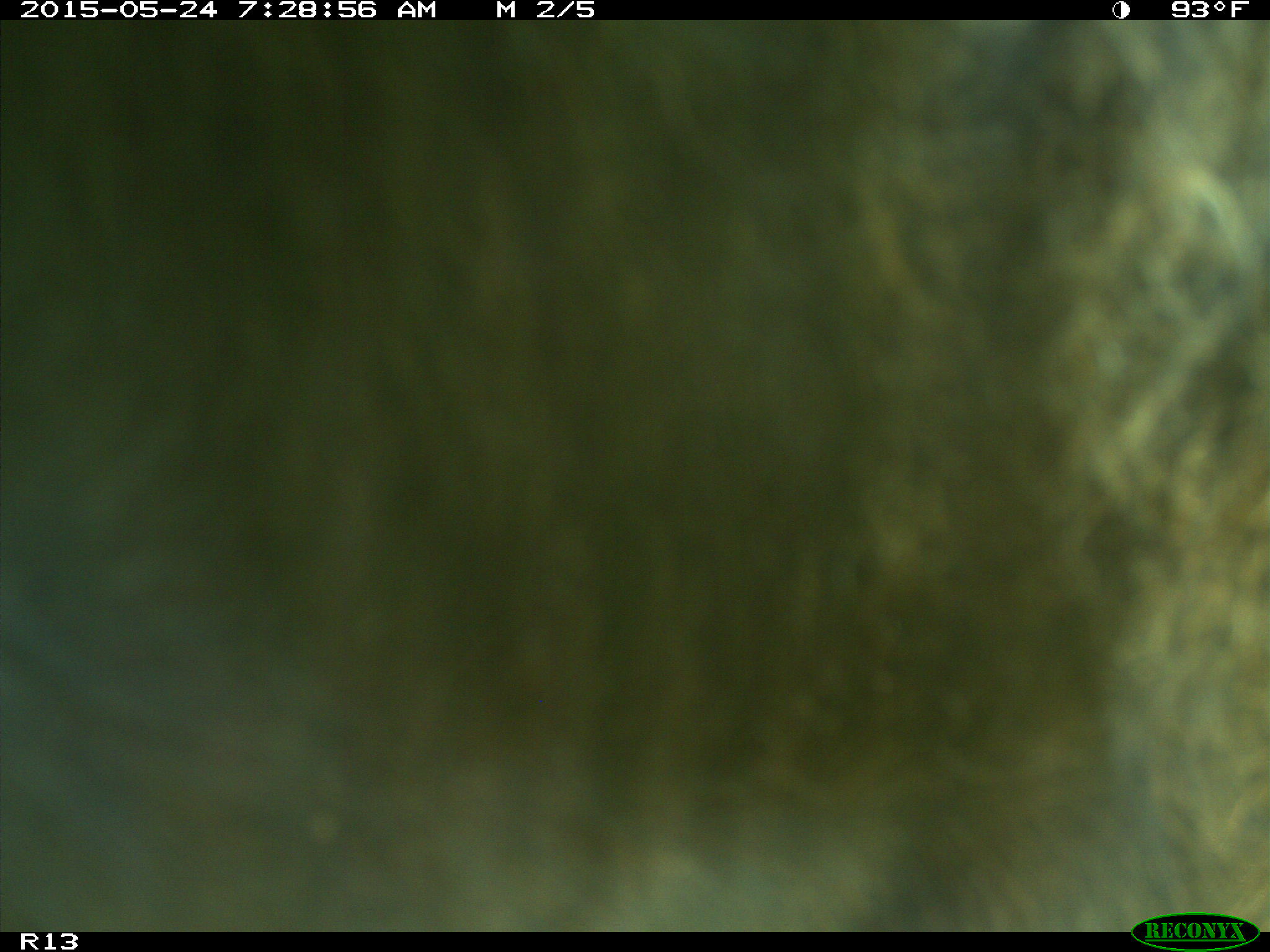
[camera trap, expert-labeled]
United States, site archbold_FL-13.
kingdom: Animalia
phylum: Chordata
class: Mammalia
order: Artiodactyla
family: Bovidae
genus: Bos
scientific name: Bos taurus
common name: domestic cow